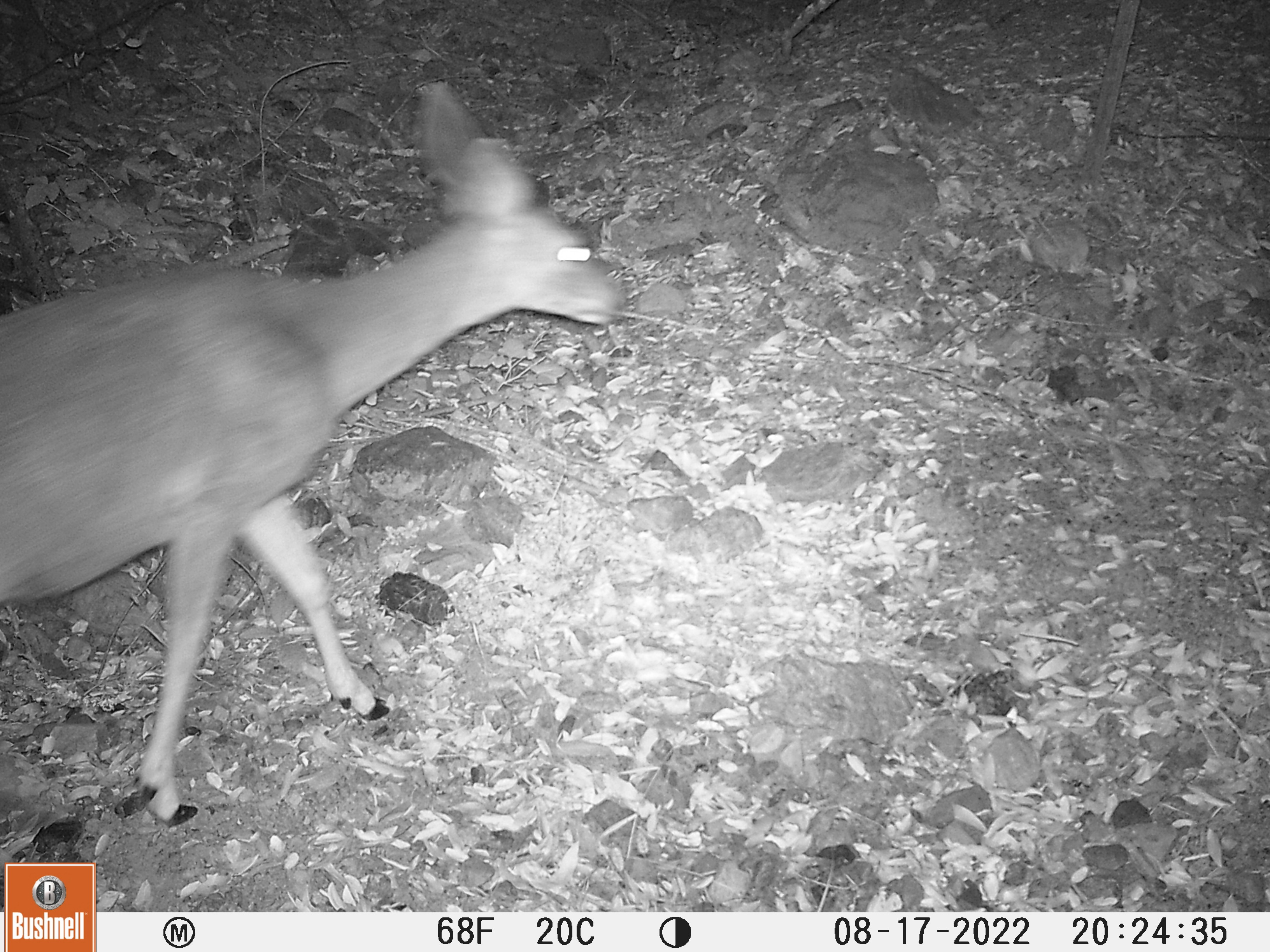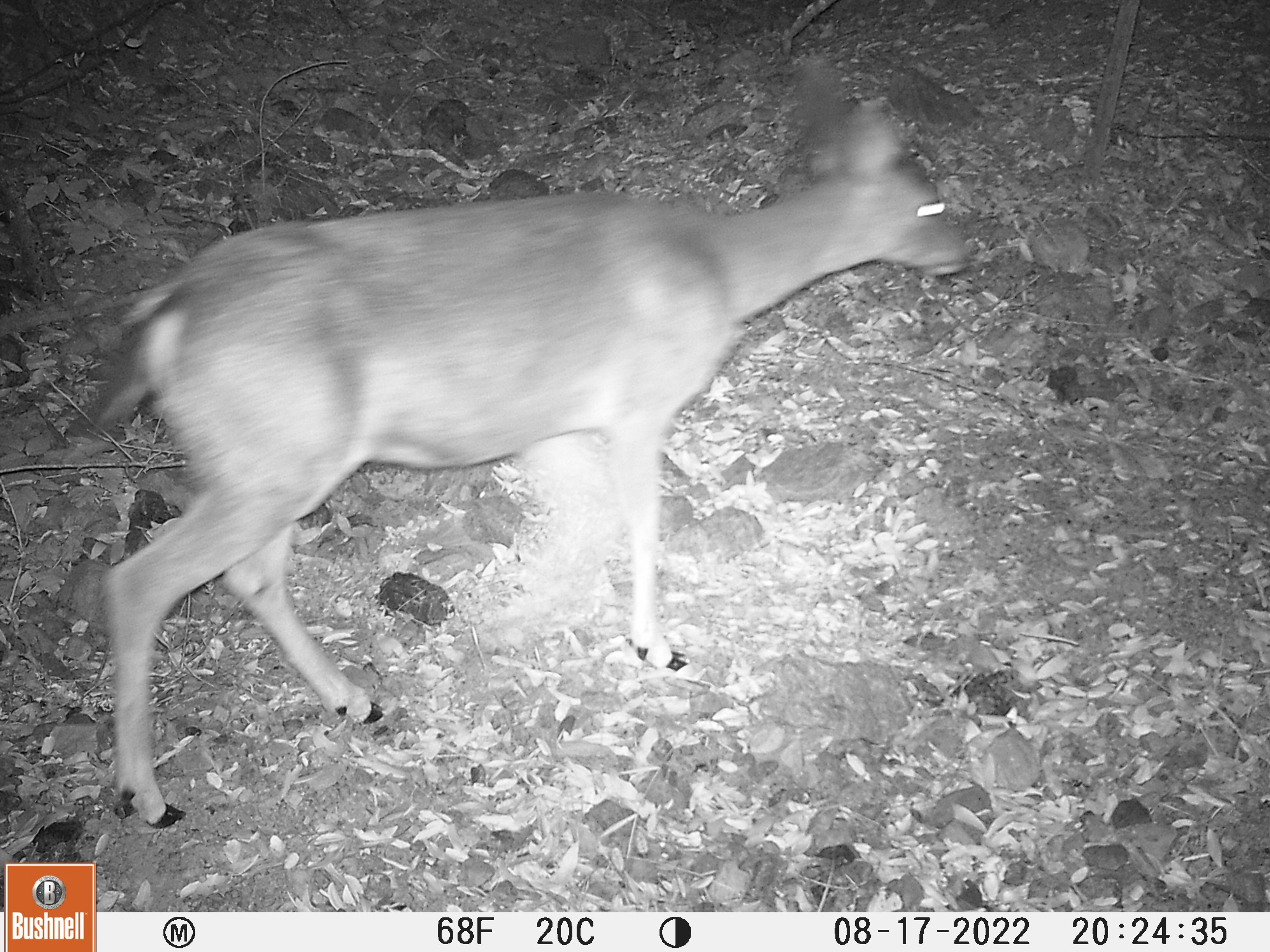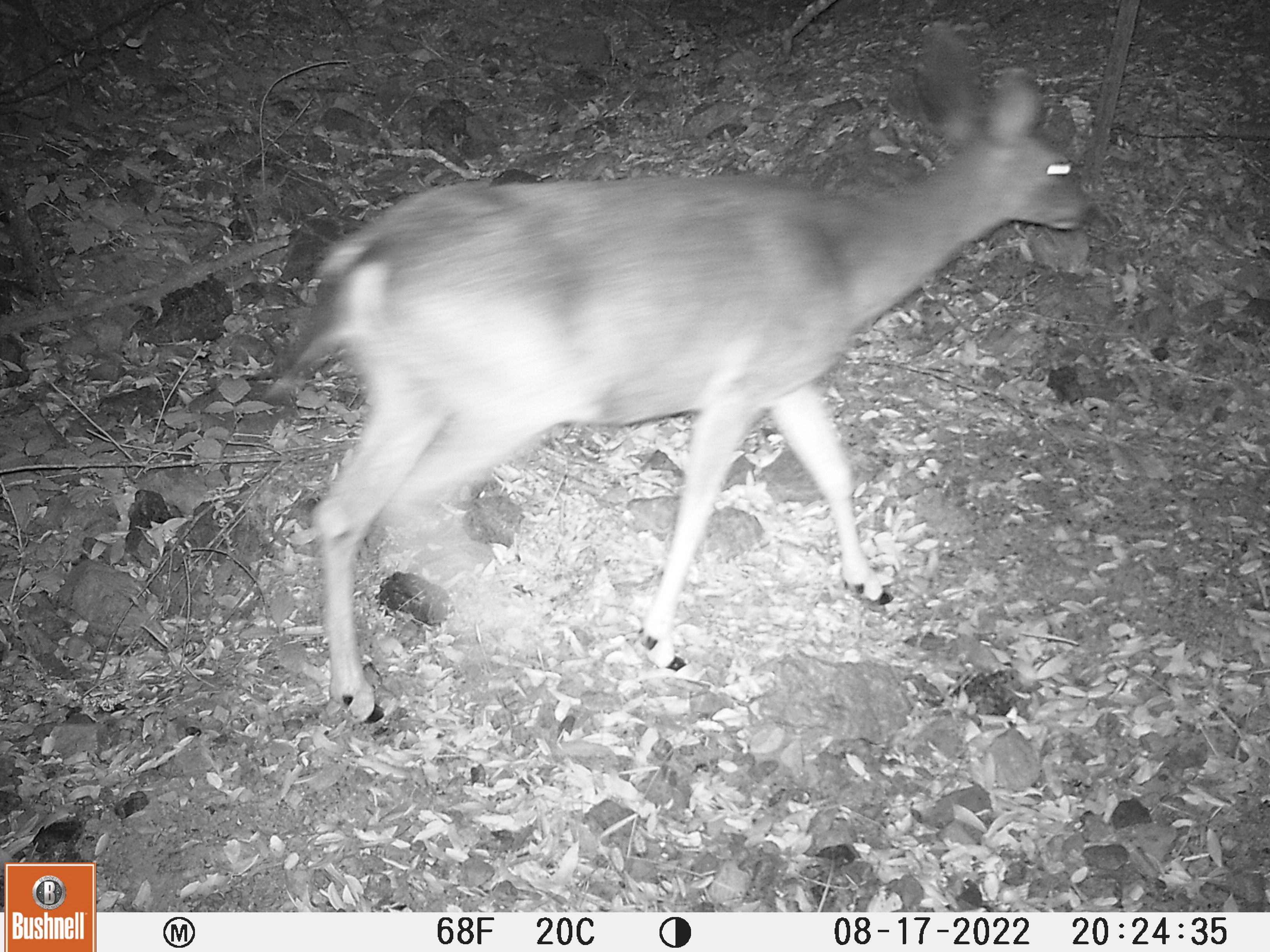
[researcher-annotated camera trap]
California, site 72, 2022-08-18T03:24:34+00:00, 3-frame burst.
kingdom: Animalia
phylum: Chordata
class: Mammalia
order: Artiodactyla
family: Cervidae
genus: Odocoileus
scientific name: Odocoileus hemionus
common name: mule deer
Mule deer (Odocoileus hemionus).